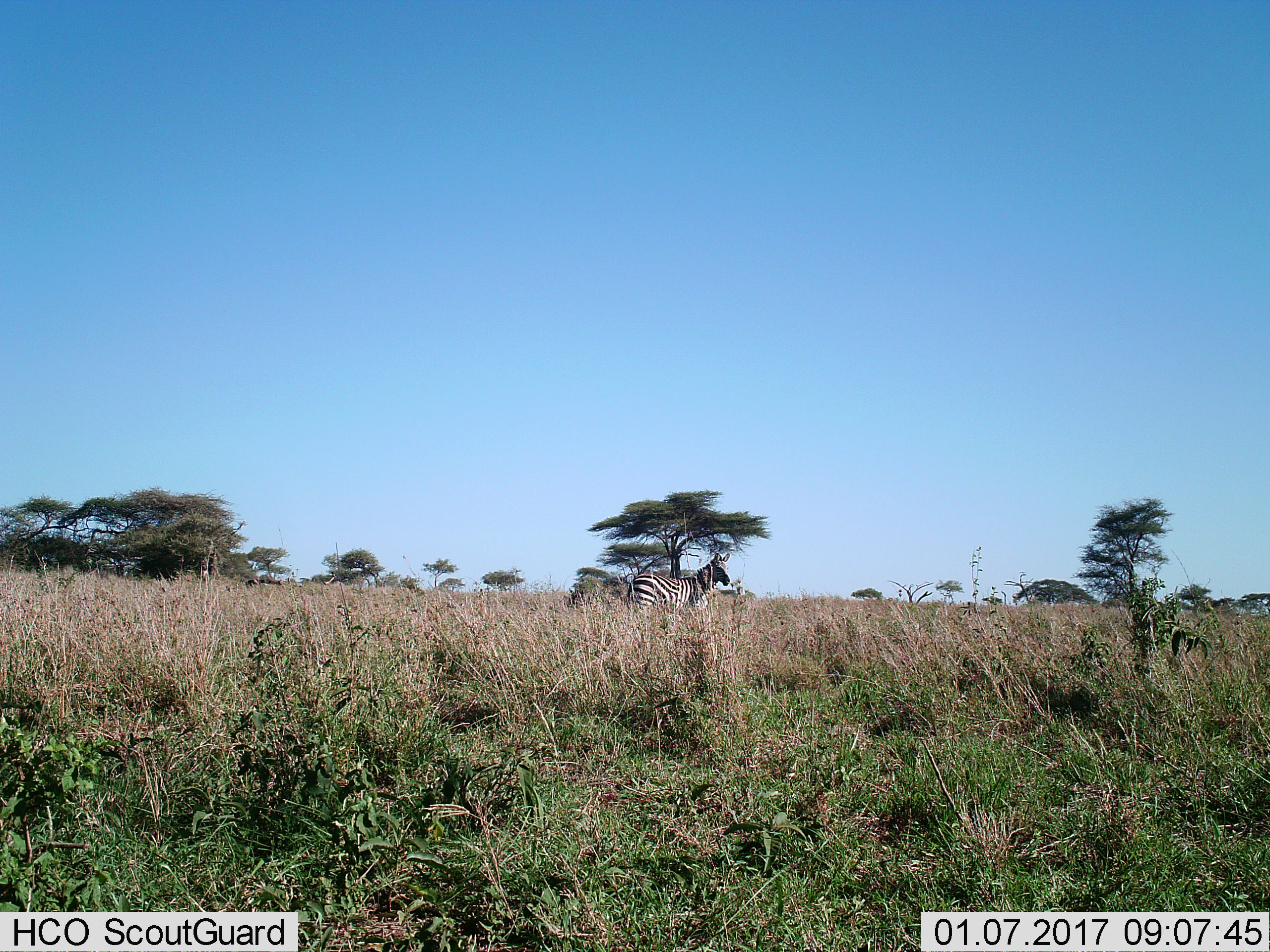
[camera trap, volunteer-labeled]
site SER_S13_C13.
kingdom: Animalia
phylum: Chordata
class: Mammalia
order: Perissodactyla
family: Equidae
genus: Equus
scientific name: Equus quagga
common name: plains zebra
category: zebraplains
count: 1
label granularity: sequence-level